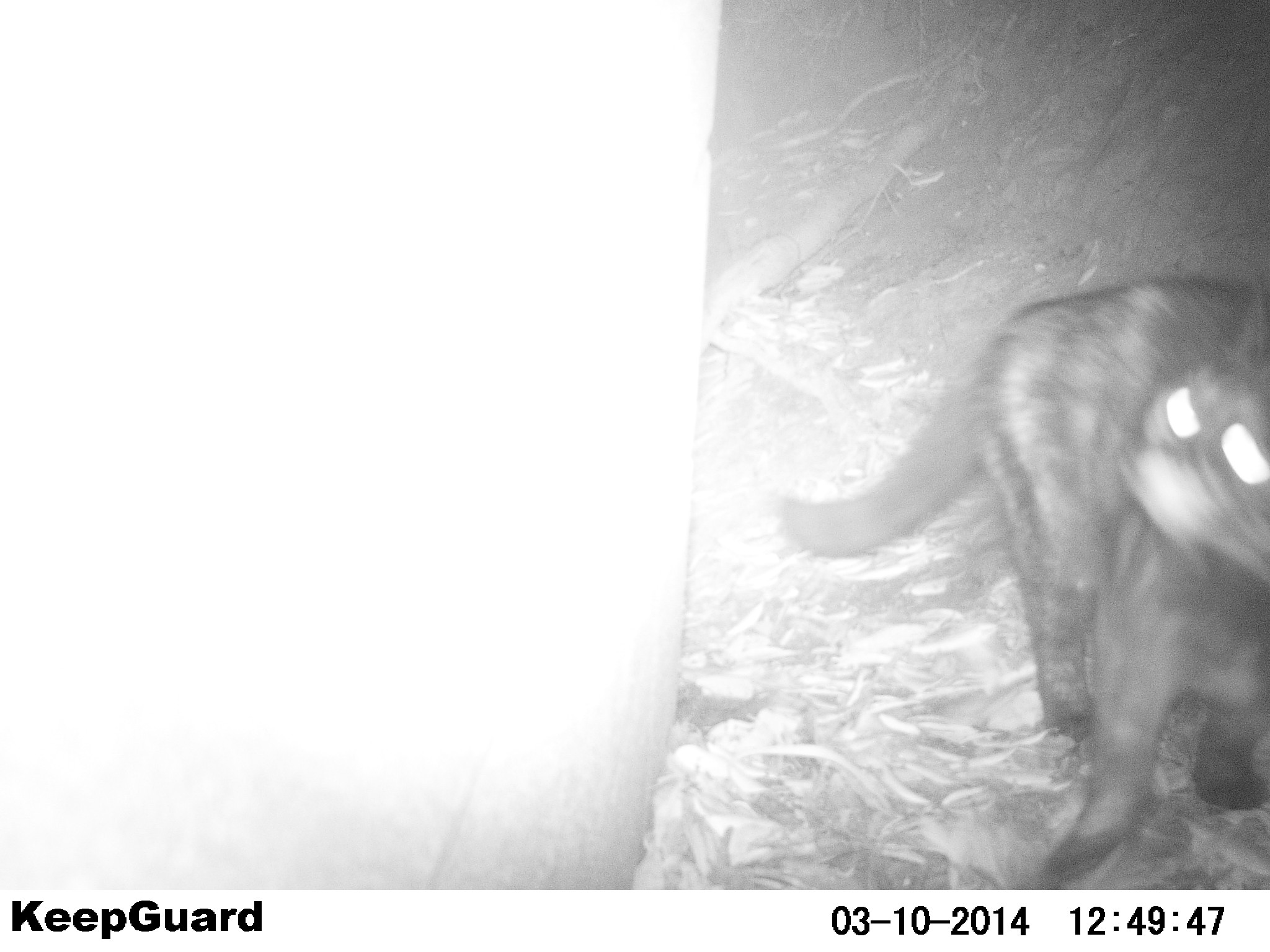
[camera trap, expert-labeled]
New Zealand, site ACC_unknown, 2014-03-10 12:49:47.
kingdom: Animalia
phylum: Chordata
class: Mammalia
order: Carnivora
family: Felidae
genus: Felis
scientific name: Felis catus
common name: domestic cat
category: cat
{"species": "cat (domestic cat) (Felis catus)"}